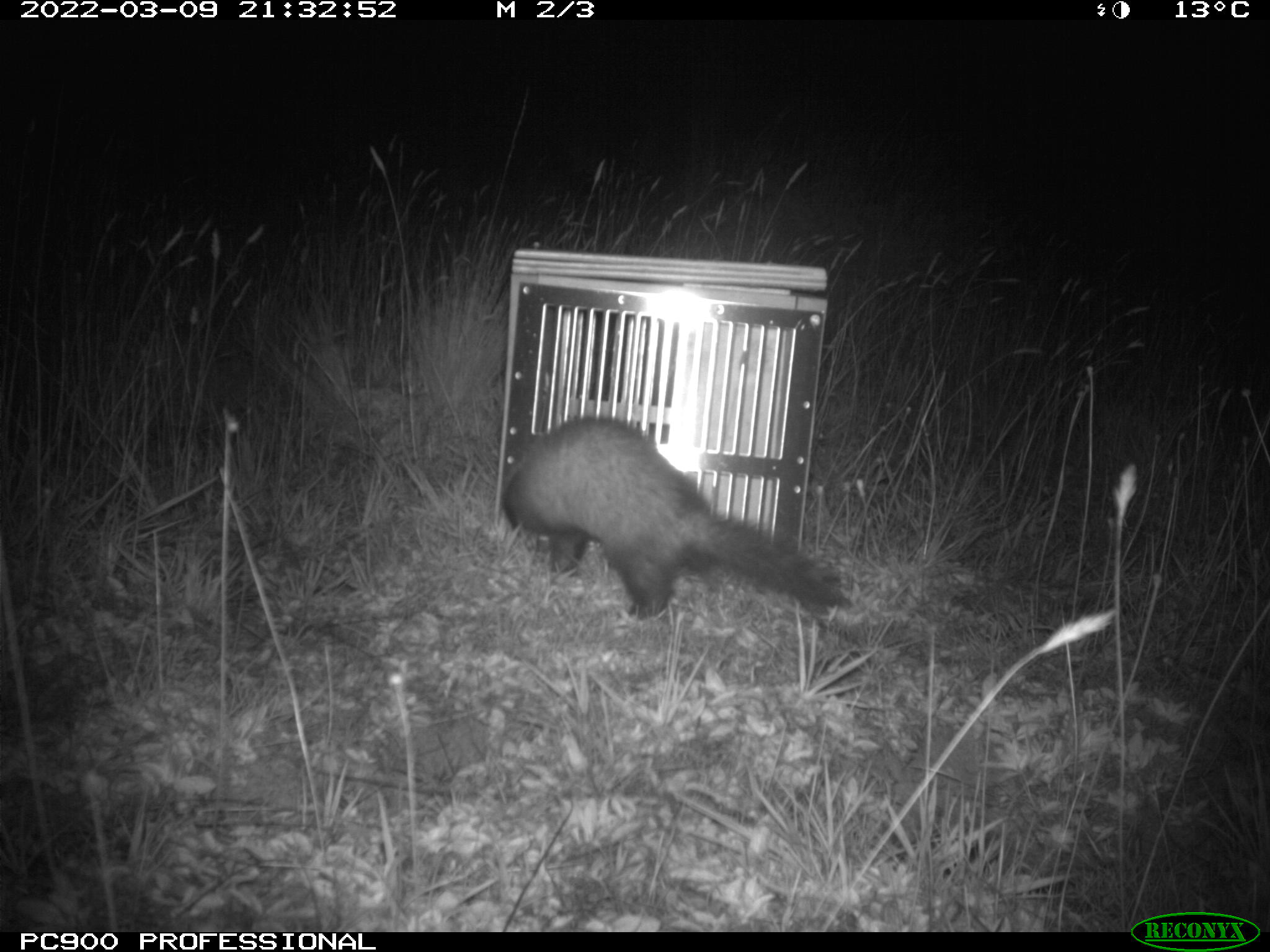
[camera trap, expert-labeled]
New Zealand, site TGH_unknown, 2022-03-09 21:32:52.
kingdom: Animalia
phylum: Chordata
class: Mammalia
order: Carnivora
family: Mustelidae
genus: Mustela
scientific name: Mustela furo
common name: ferret